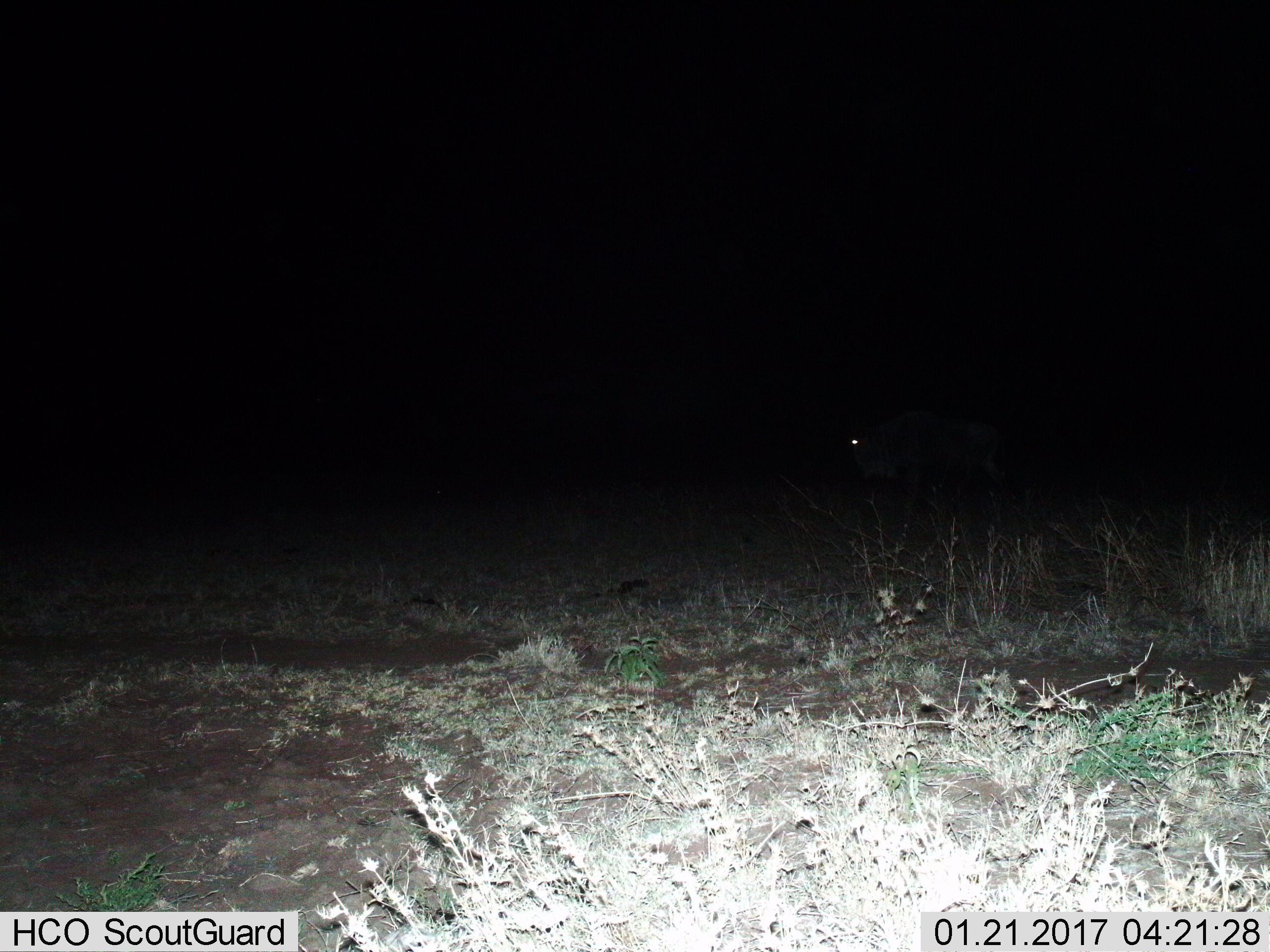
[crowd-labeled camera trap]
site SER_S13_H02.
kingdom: Animalia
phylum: Chordata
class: Mammalia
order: Artiodactyla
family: Bovidae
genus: Connochaetes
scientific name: Connochaetes taurinus taurinus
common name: blue wildebeest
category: wildebeestblue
Wildebeestblue (blue wildebeest) (Connochaetes taurinus taurinus), count 1. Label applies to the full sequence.